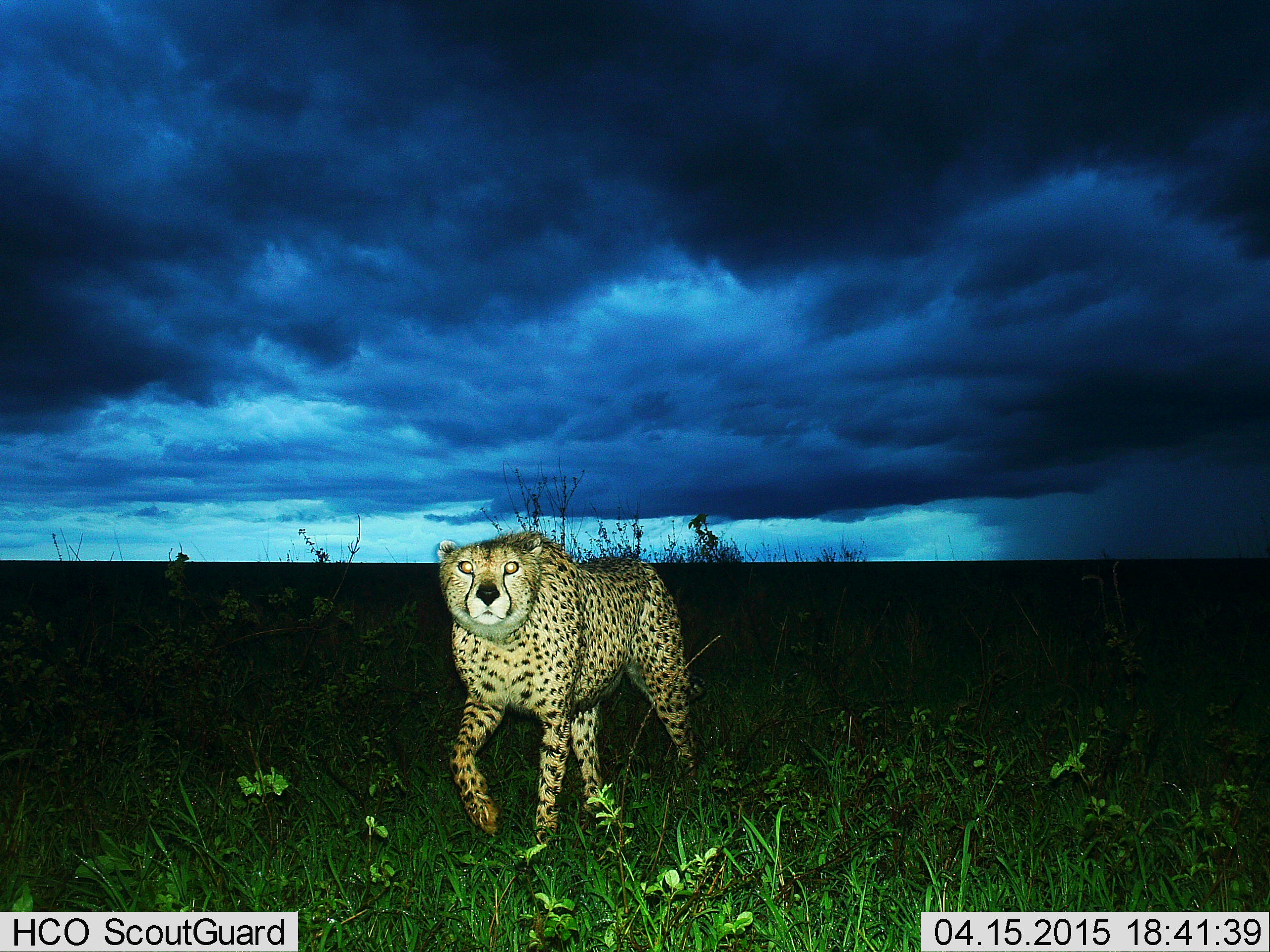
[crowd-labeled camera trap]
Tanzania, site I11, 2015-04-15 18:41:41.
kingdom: Animalia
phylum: Chordata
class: Mammalia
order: Carnivora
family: Felidae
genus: Acinonyx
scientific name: Acinonyx jubatus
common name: cheetah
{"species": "cheetah (Acinonyx jubatus)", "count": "1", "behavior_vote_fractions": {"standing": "40%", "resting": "0%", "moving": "60%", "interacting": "0%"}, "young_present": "0%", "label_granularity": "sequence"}